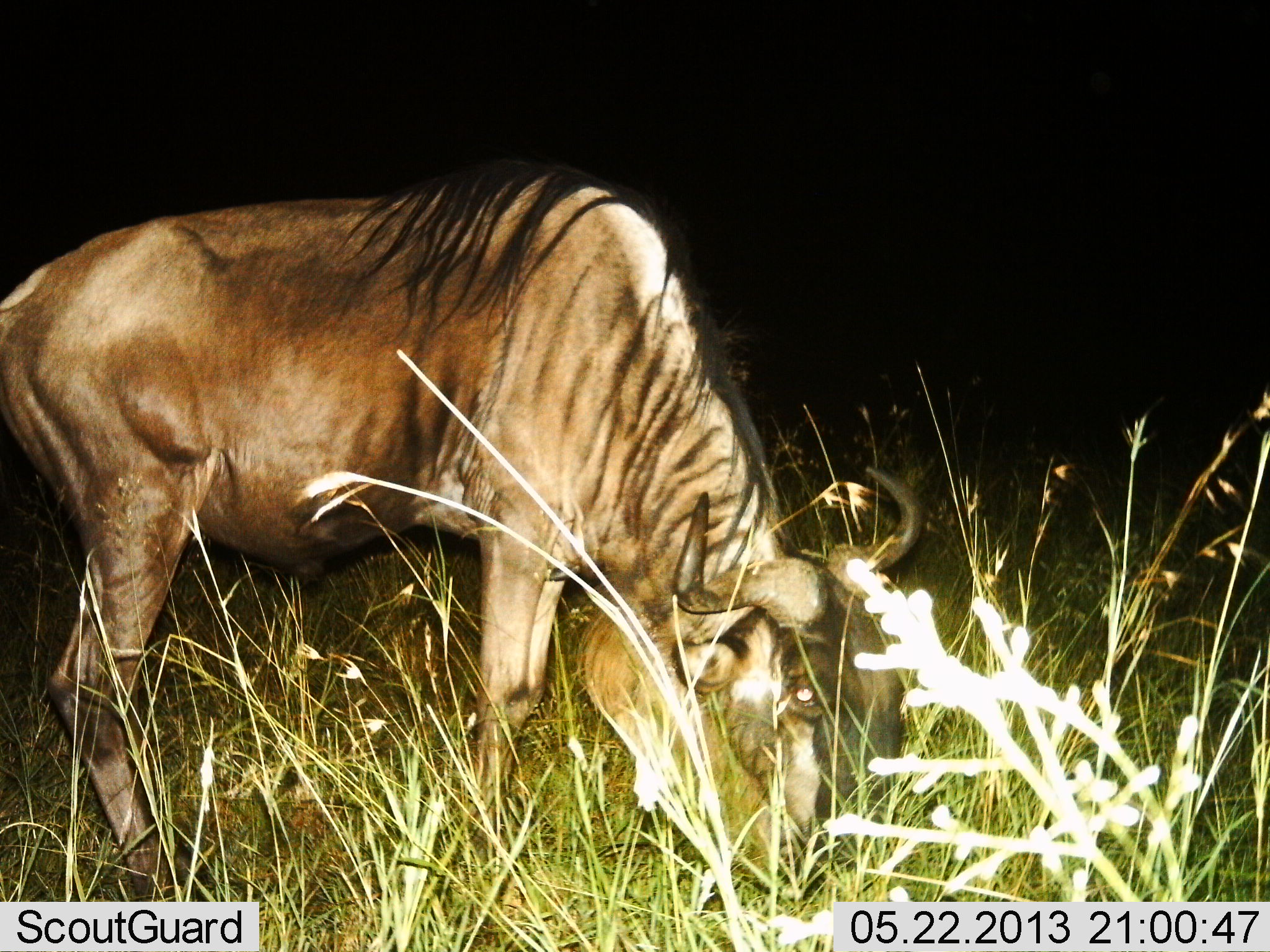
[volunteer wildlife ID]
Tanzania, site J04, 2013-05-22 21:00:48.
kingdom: Animalia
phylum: Chordata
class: Mammalia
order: Artiodactyla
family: Bovidae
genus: Connochaetes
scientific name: Connochaetes taurinus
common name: blue wildebeest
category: wildebeest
Wildebeest (blue wildebeest) (Connochaetes taurinus), count 1. Behavior (volunteer vote fractions): standing 50%, resting 0%, moving 0%, interacting 0%. Young present (vote fraction): 0%. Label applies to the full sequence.